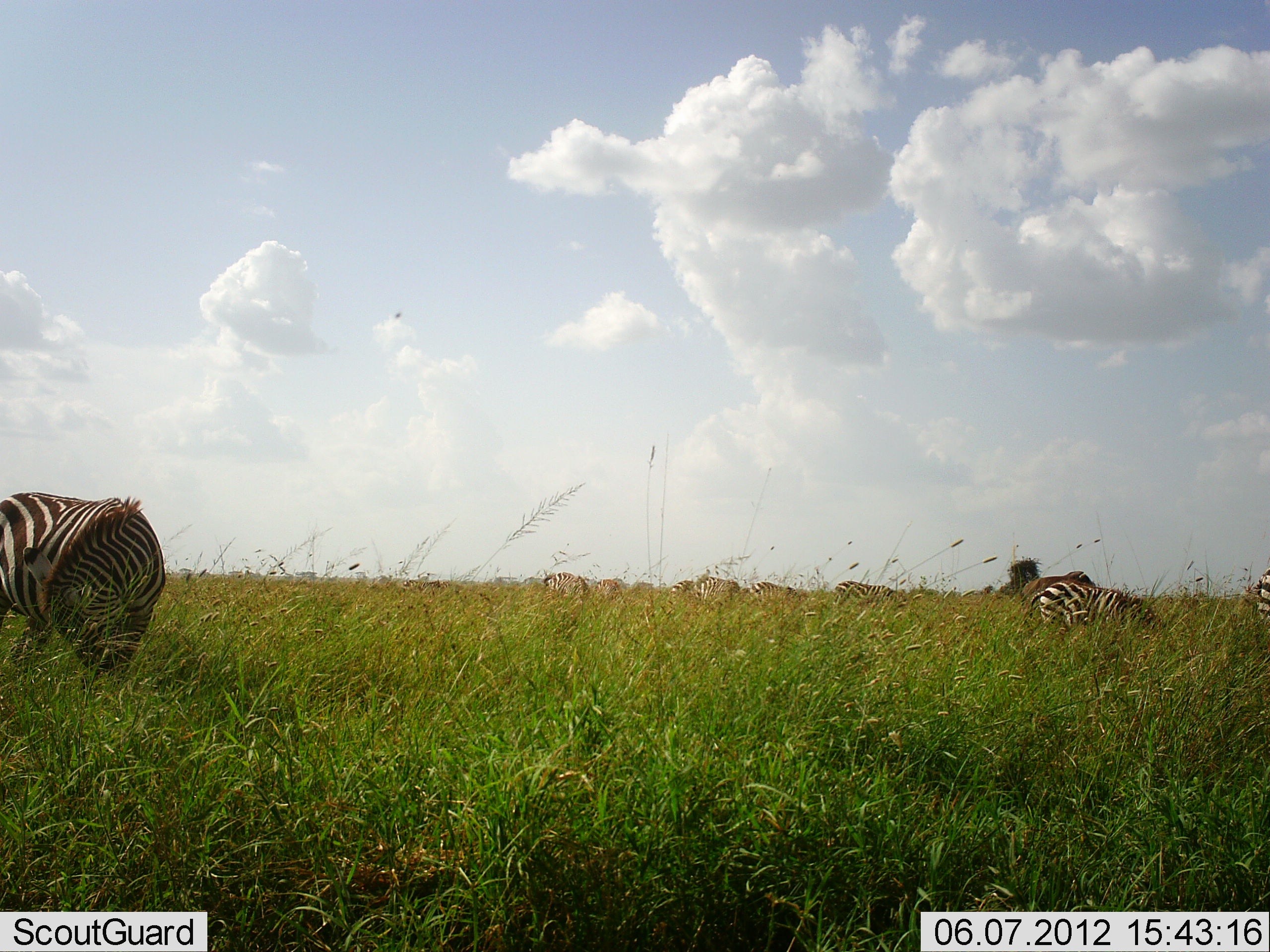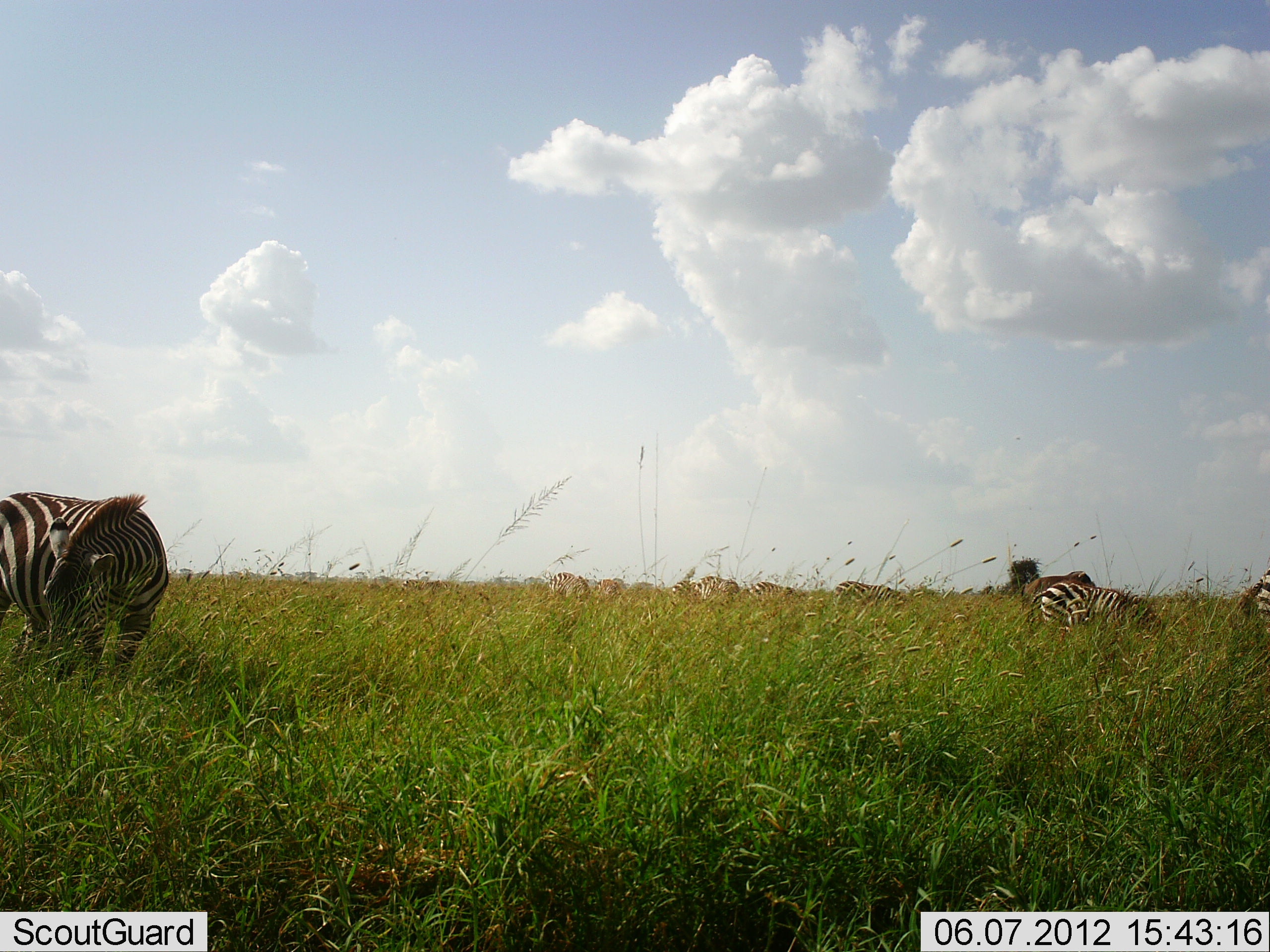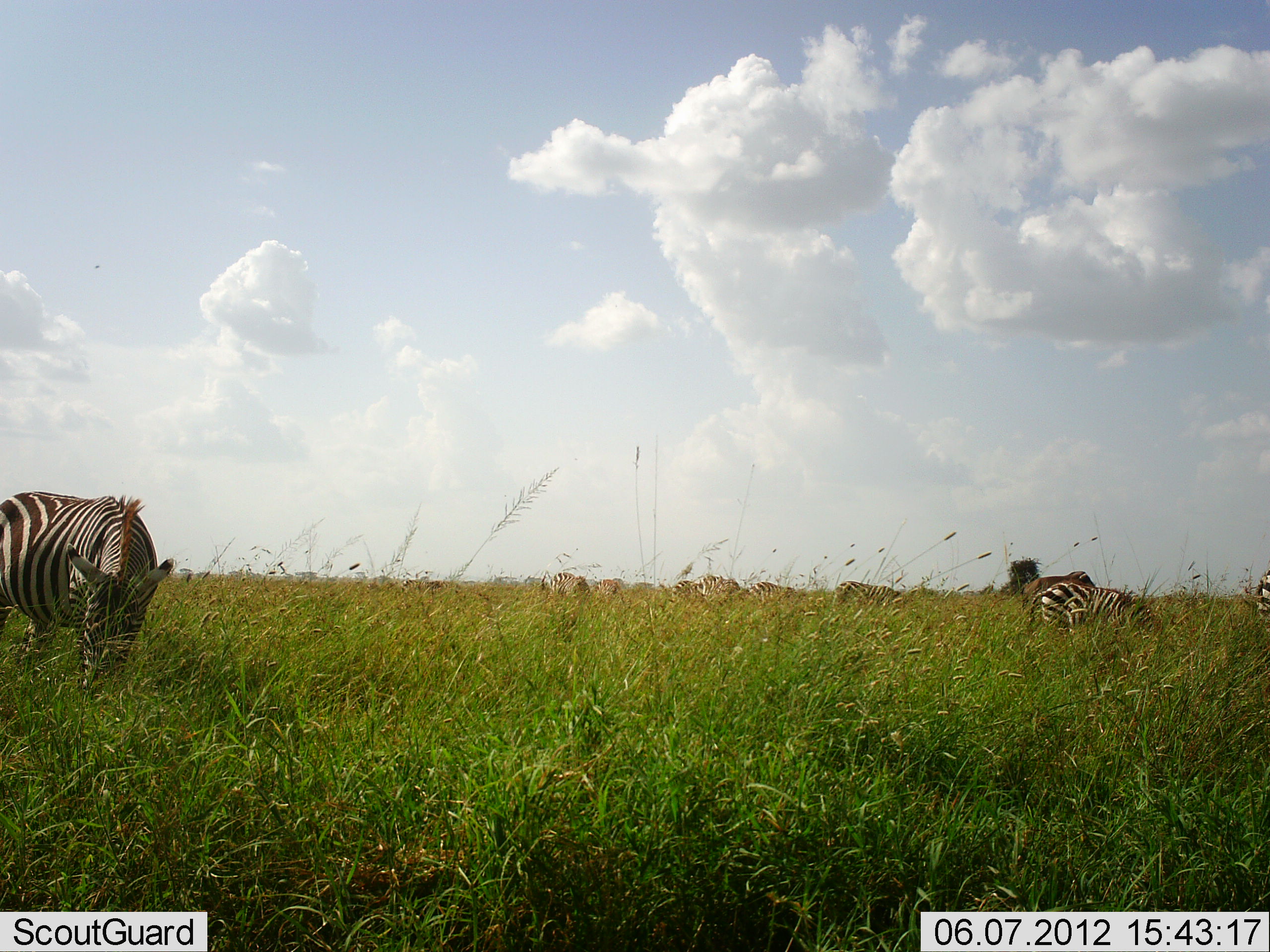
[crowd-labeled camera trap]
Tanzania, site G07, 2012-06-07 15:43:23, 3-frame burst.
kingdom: Animalia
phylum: Chordata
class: Mammalia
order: Perissodactyla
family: Equidae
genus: Equus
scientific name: Equus quagga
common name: plains zebra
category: zebra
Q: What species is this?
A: Zebra (plains zebra) (Equus quagga).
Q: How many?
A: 10.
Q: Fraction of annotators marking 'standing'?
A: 64%.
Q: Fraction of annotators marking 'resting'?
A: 0%.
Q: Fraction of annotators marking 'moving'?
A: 18%.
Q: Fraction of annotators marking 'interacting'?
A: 0%.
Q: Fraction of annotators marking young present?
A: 9%.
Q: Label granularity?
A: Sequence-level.